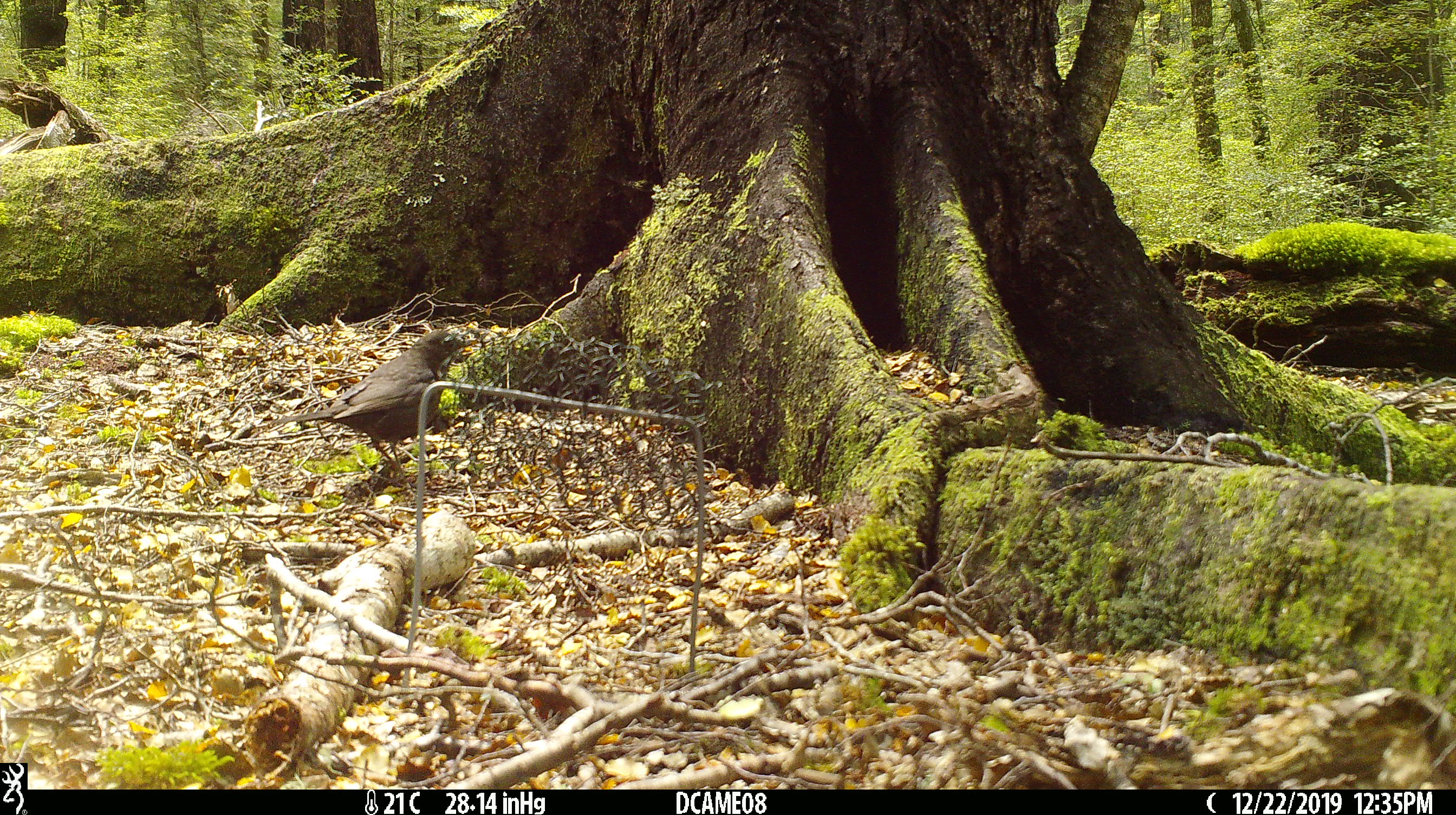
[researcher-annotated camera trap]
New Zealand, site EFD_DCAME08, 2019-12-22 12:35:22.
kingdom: Animalia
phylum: Chordata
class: Aves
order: Passeriformes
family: Turdidae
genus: Turdus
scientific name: Turdus merula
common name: eurasian blackbird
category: blackbird